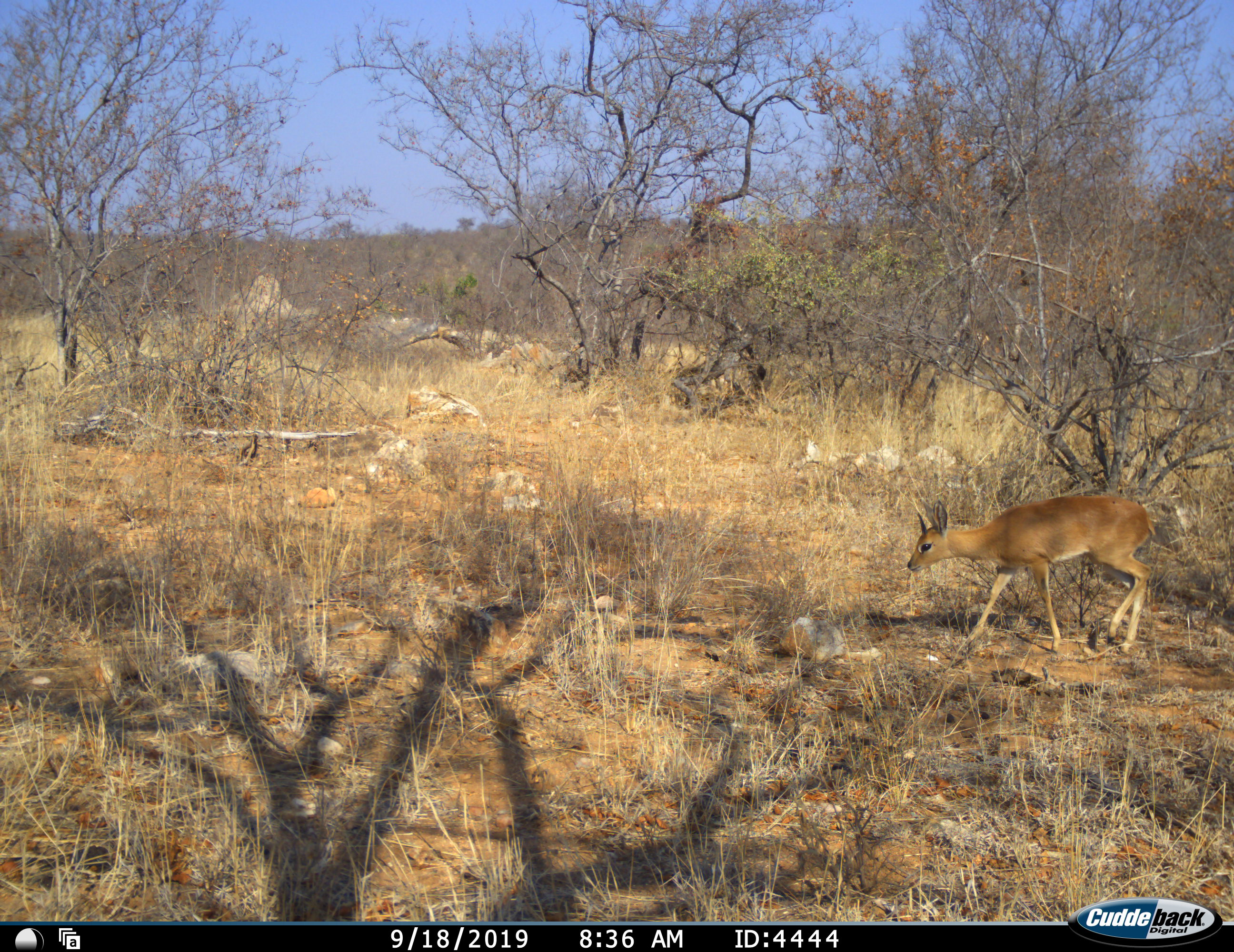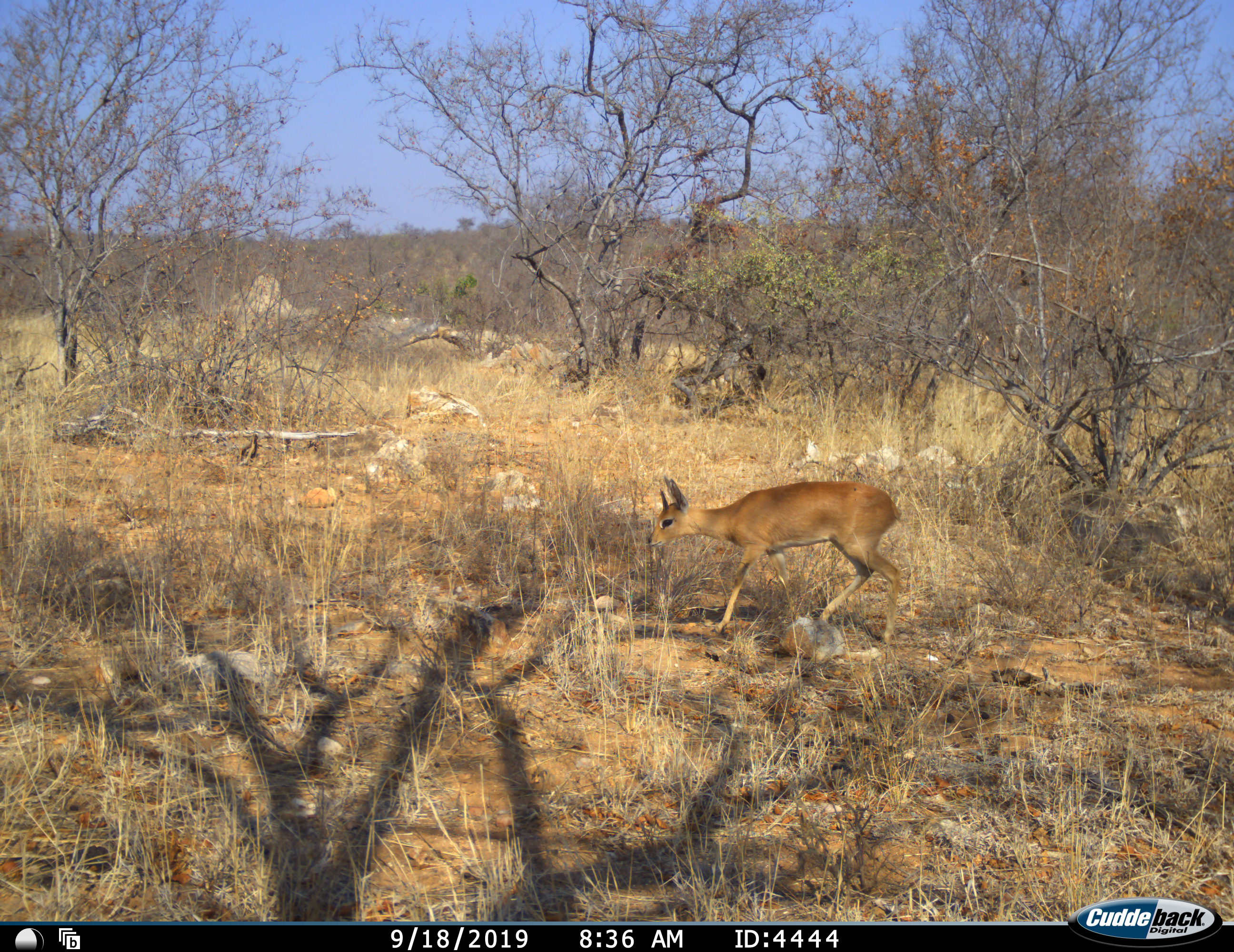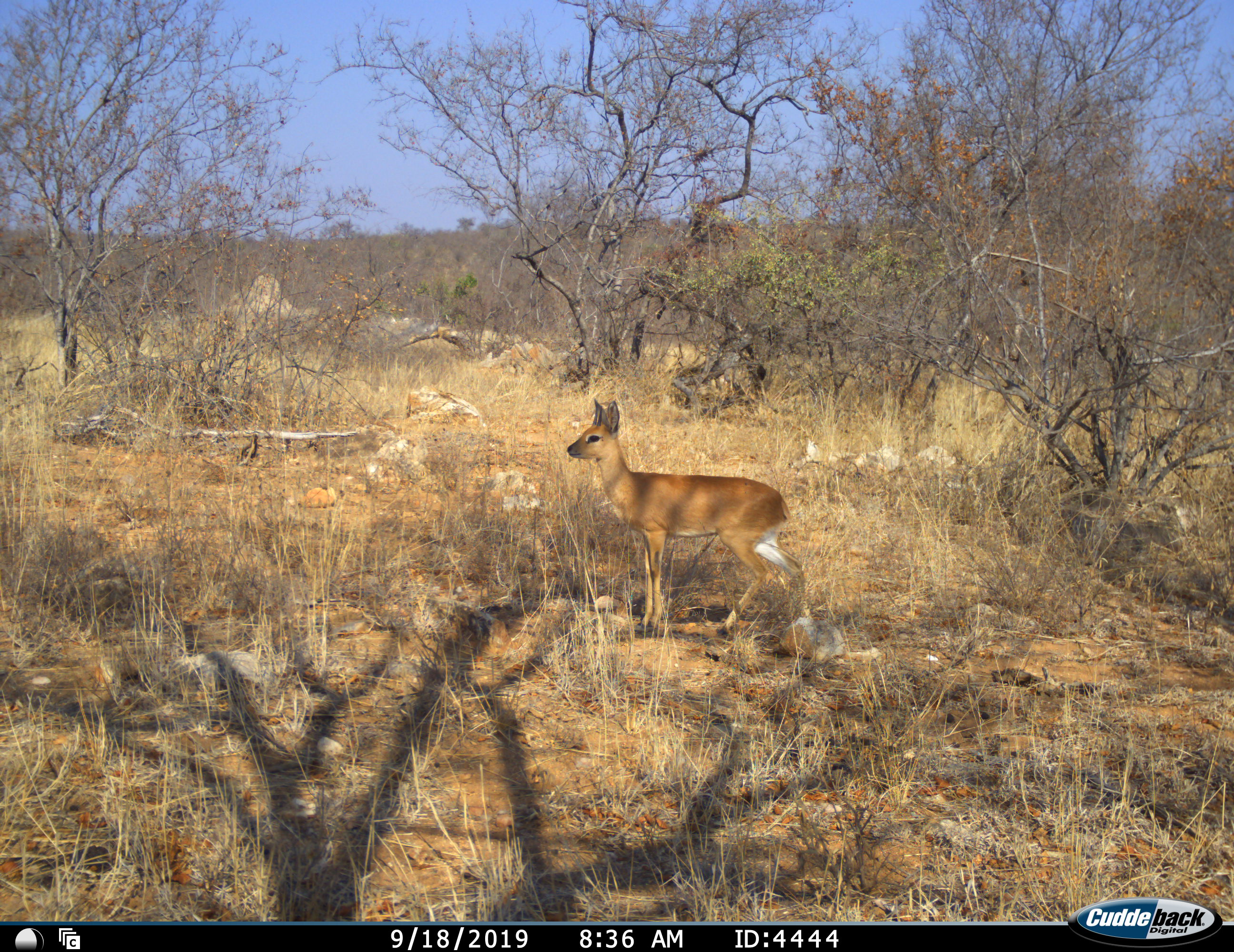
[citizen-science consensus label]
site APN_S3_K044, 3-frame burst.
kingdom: Animalia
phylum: Chordata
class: Mammalia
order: Artiodactyla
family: Bovidae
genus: Raphicerus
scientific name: Raphicerus campestris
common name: steenbok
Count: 1.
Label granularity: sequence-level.